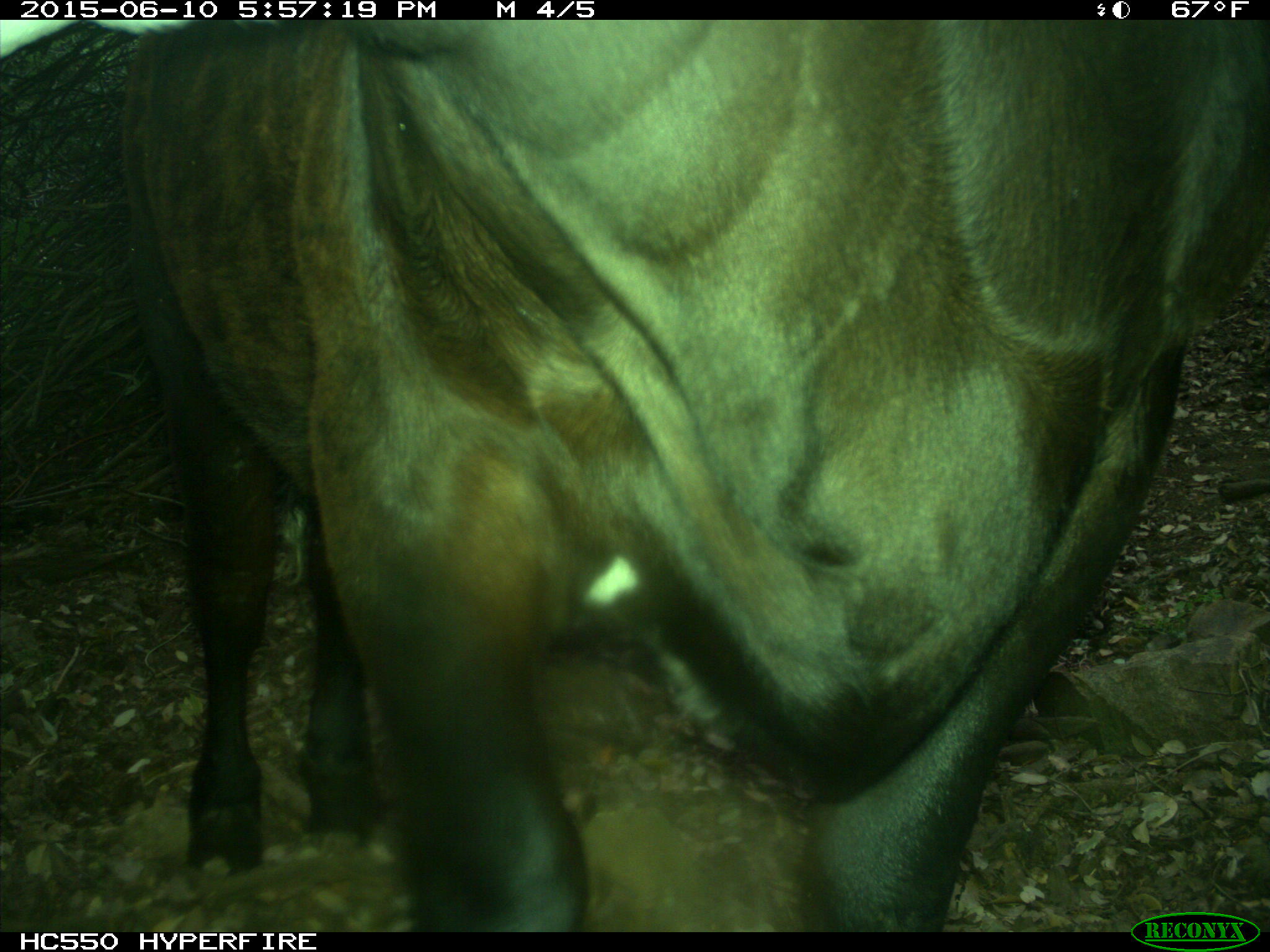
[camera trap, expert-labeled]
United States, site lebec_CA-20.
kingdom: Animalia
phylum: Chordata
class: Mammalia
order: Artiodactyla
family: Bovidae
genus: Bos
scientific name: Bos taurus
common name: domestic cow